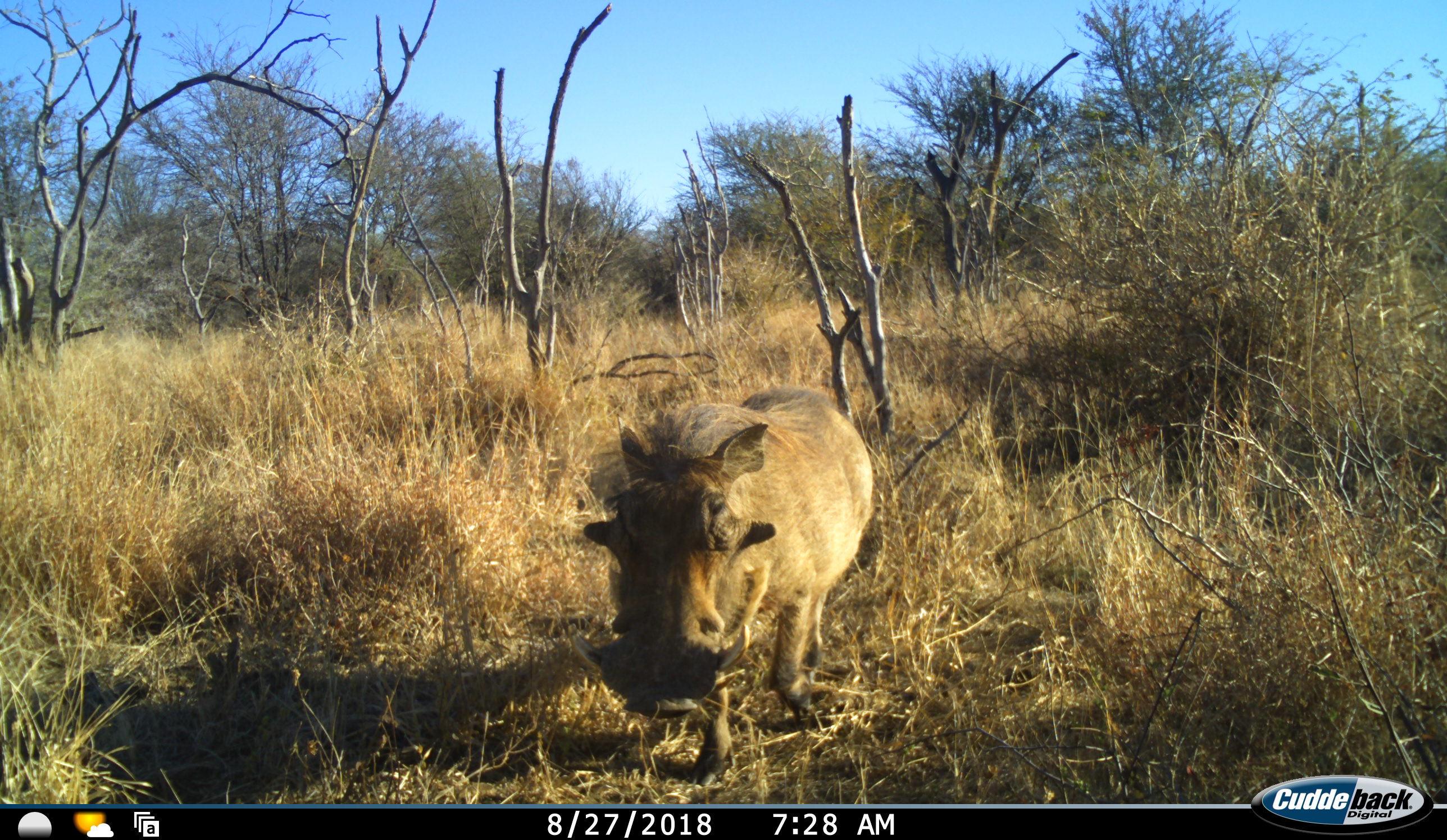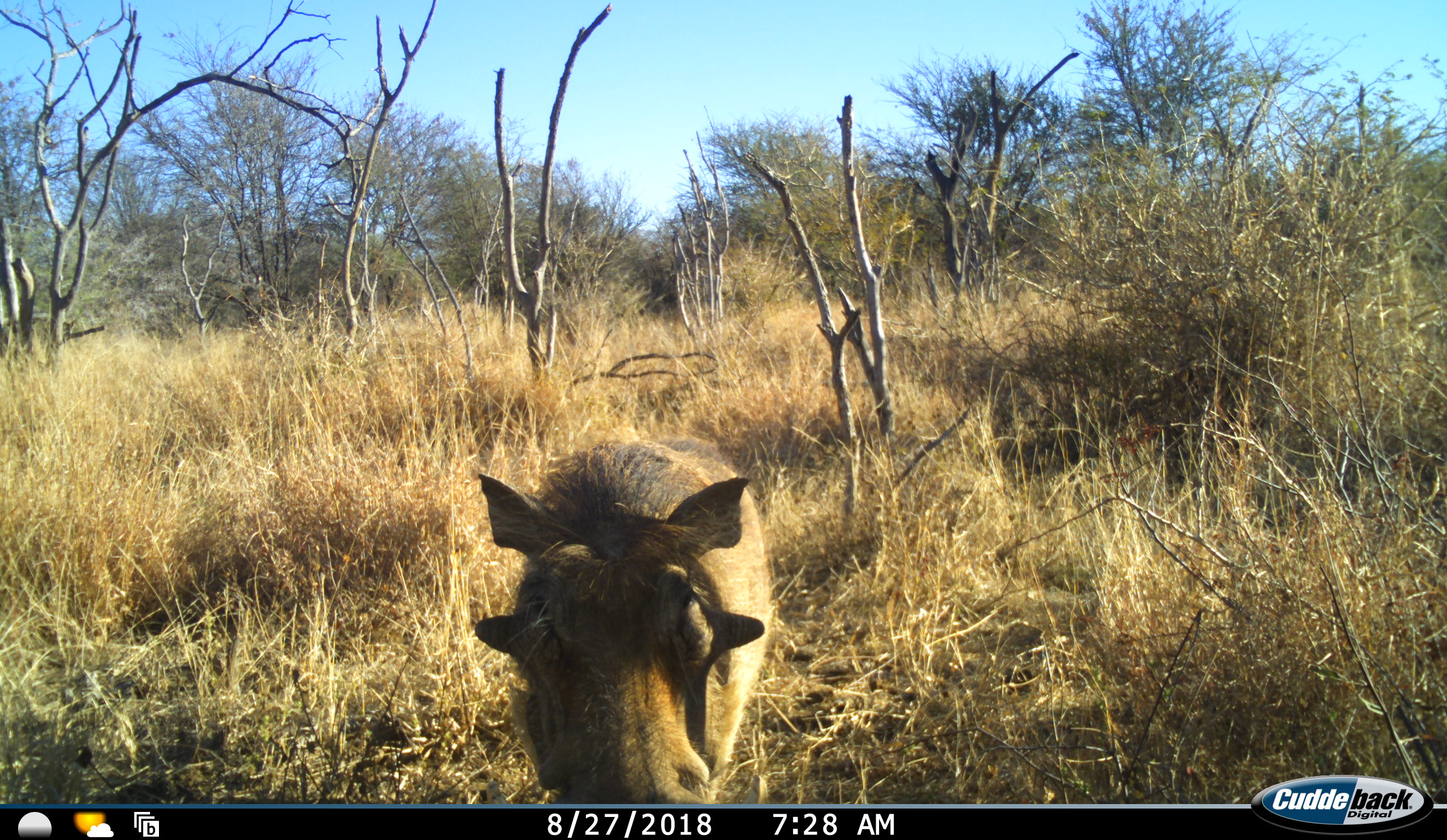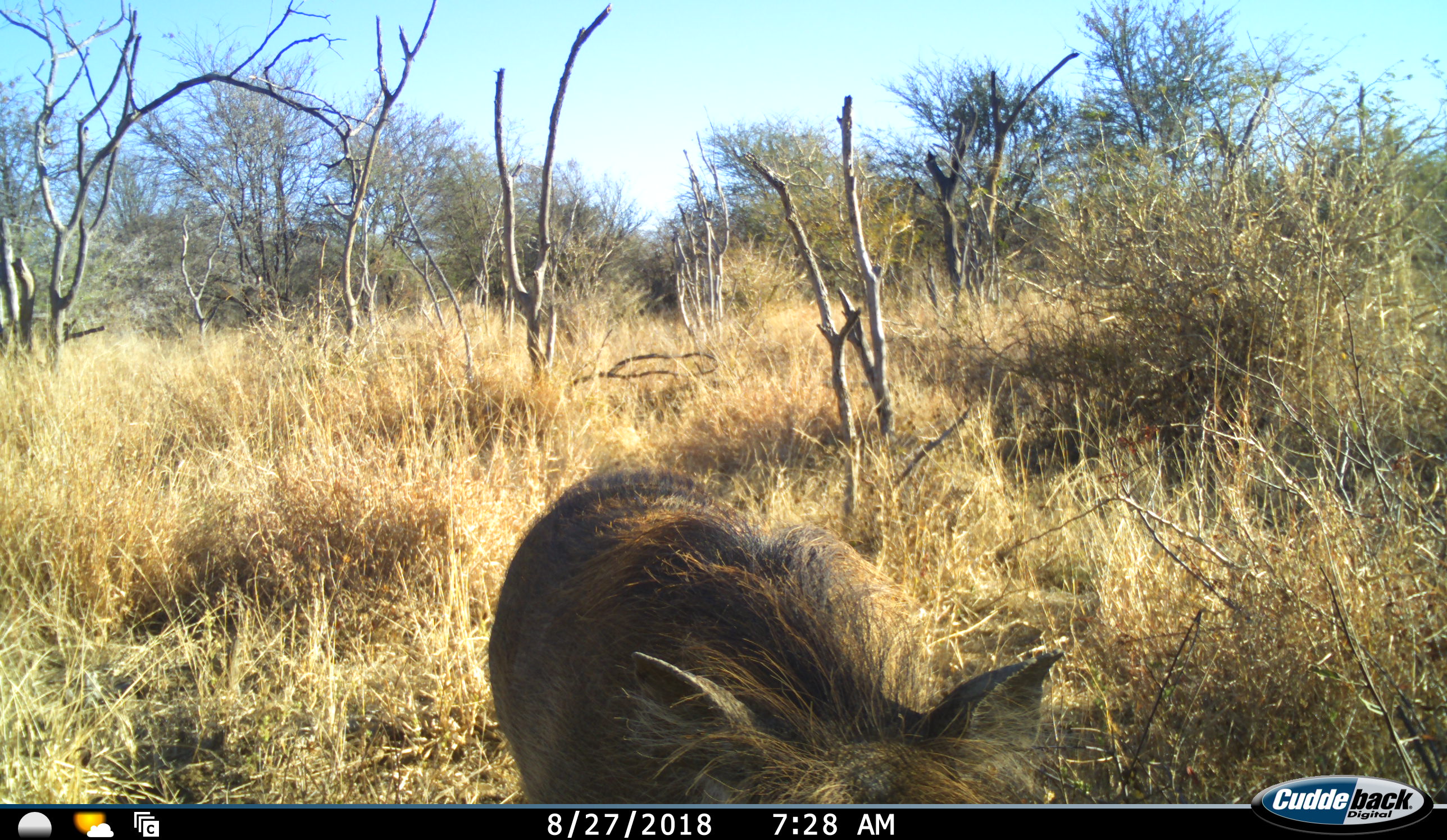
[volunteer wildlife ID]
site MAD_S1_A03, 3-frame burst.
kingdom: Animalia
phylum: Chordata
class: Mammalia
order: Artiodactyla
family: Suidae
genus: Phacochoerus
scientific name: Phacochoerus africanus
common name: warthog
Warthog (Phacochoerus africanus), count 1. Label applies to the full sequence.